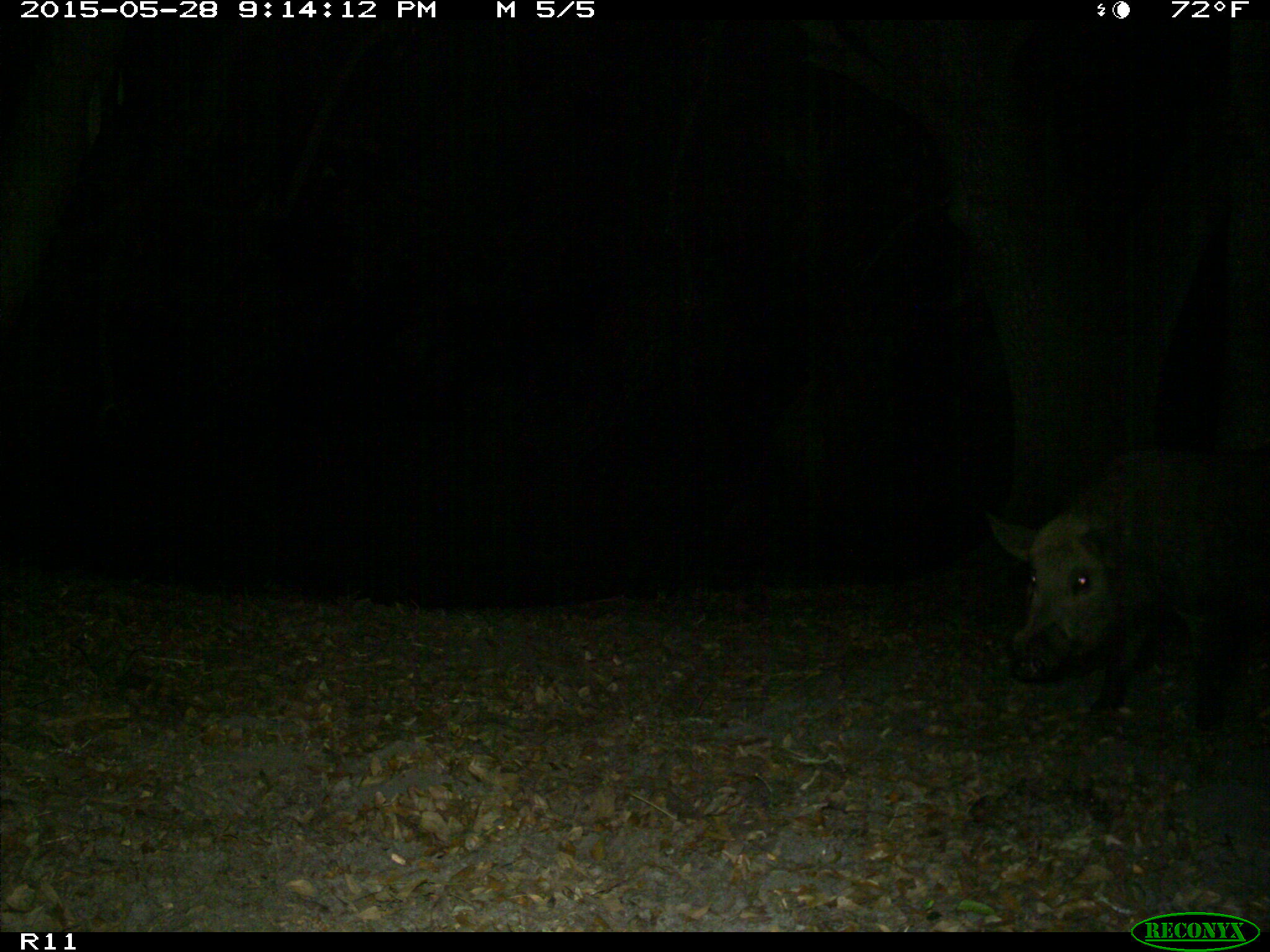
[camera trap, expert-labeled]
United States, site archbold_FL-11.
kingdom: Animalia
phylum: Chordata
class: Mammalia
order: Artiodactyla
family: Suidae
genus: Sus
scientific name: Sus scrofa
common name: wild boar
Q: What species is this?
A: Sus scrofa (wild boar).